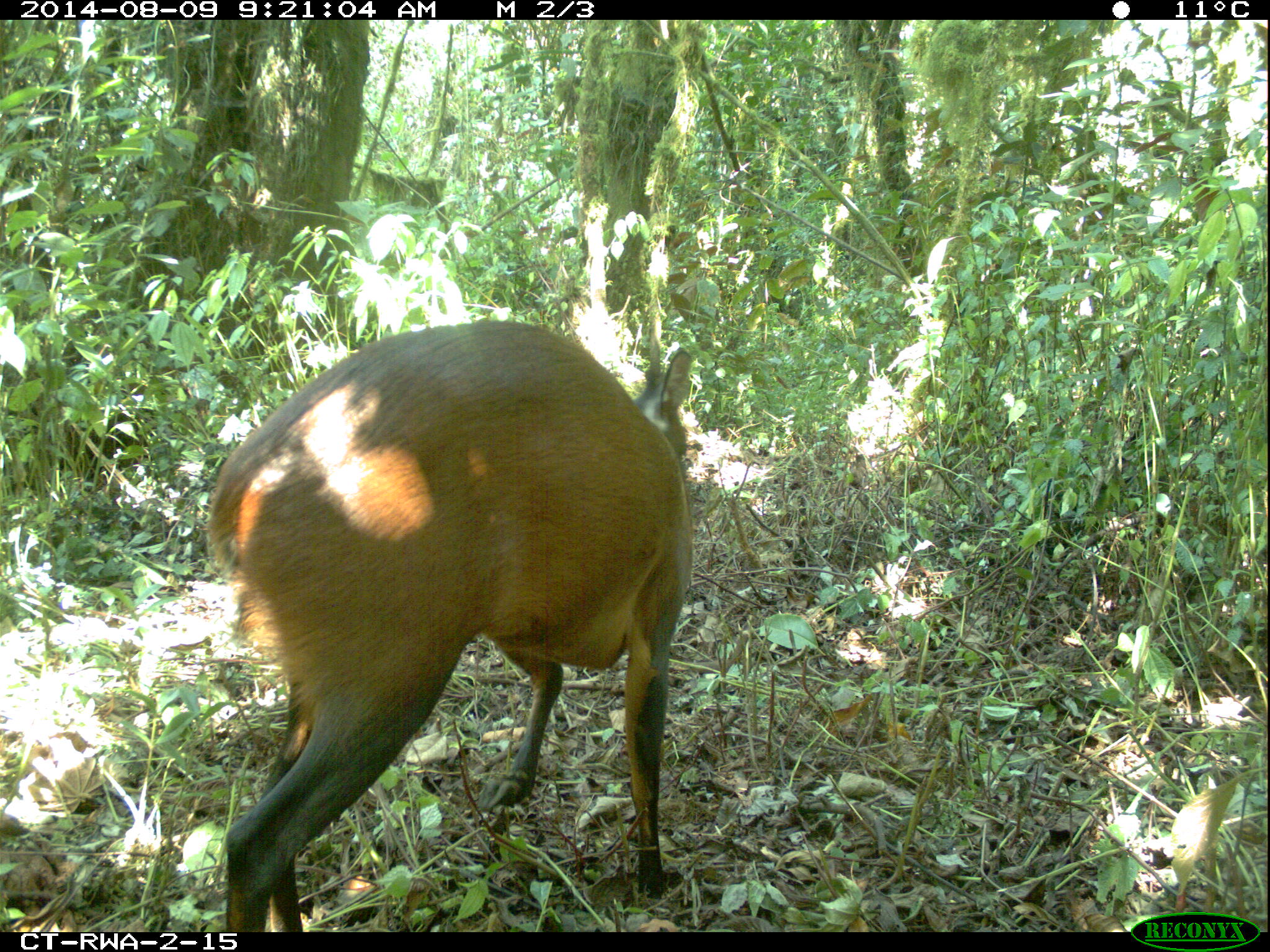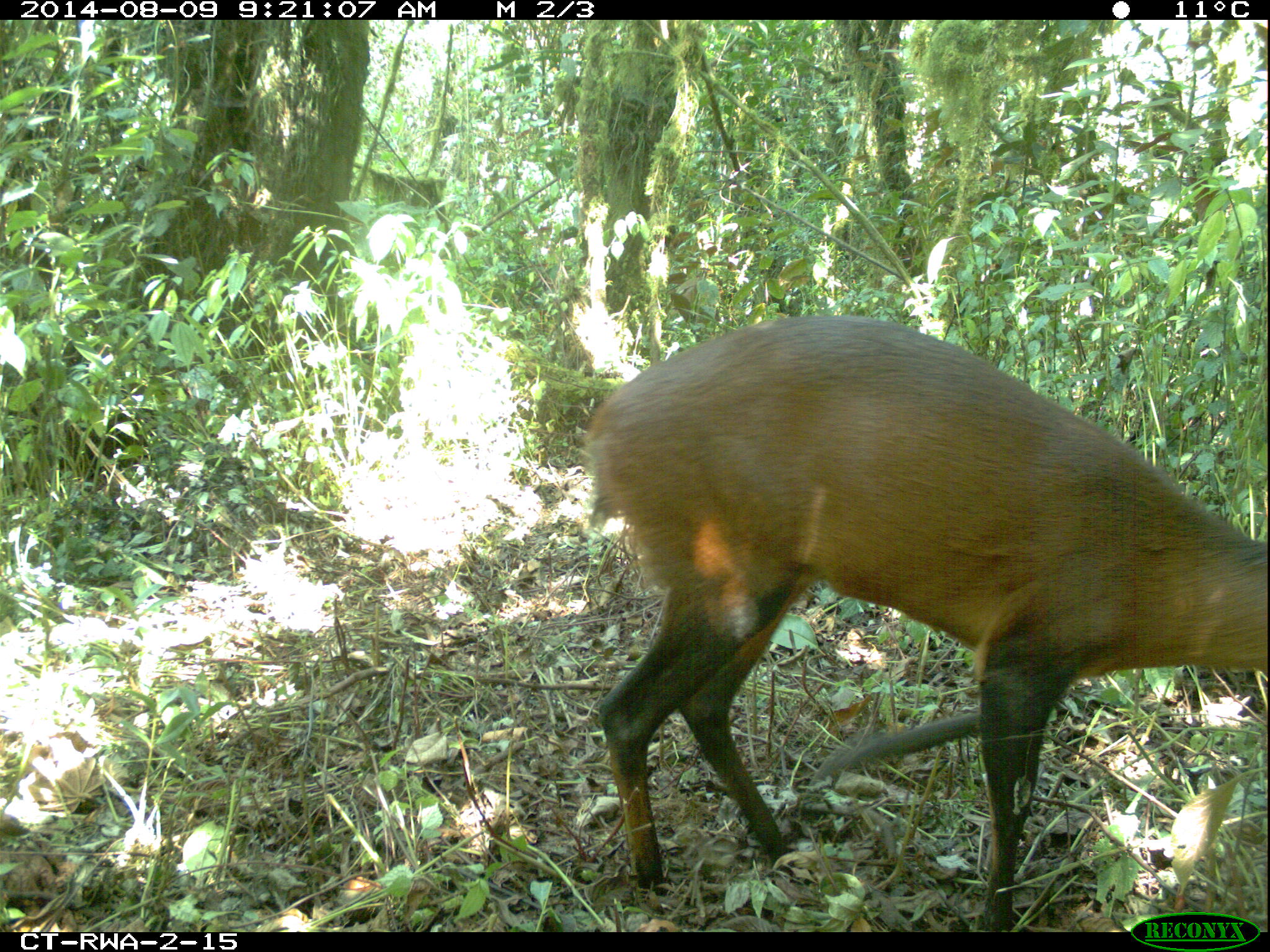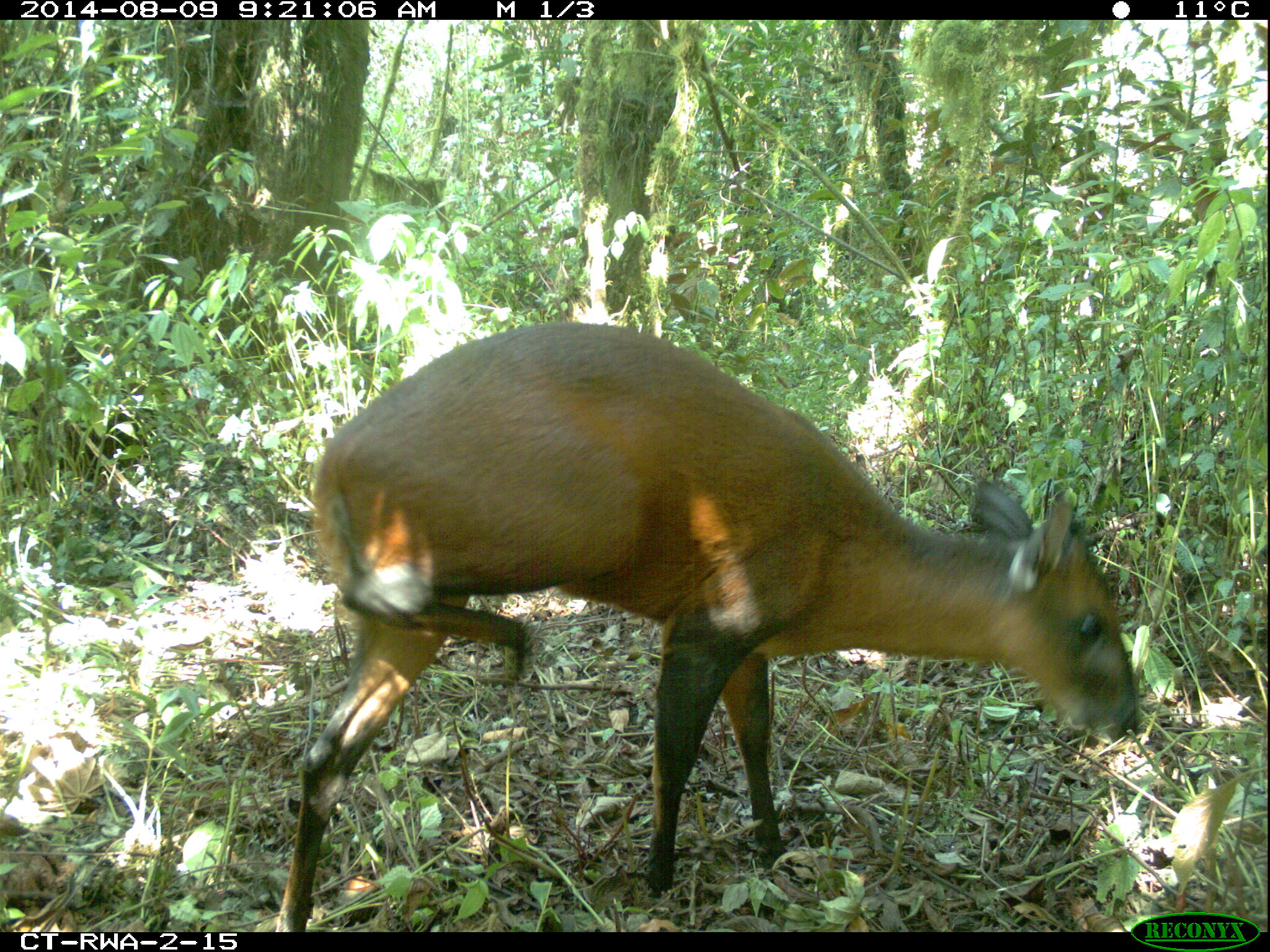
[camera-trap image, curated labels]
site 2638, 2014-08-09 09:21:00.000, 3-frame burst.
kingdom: Animalia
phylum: Chordata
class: Mammalia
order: Artiodactyla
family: Bovidae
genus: Cephalophus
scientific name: Cephalophus nigrifrons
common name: black-fronted duiker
Cephalophus nigrifrons (black-fronted duiker), count 1.